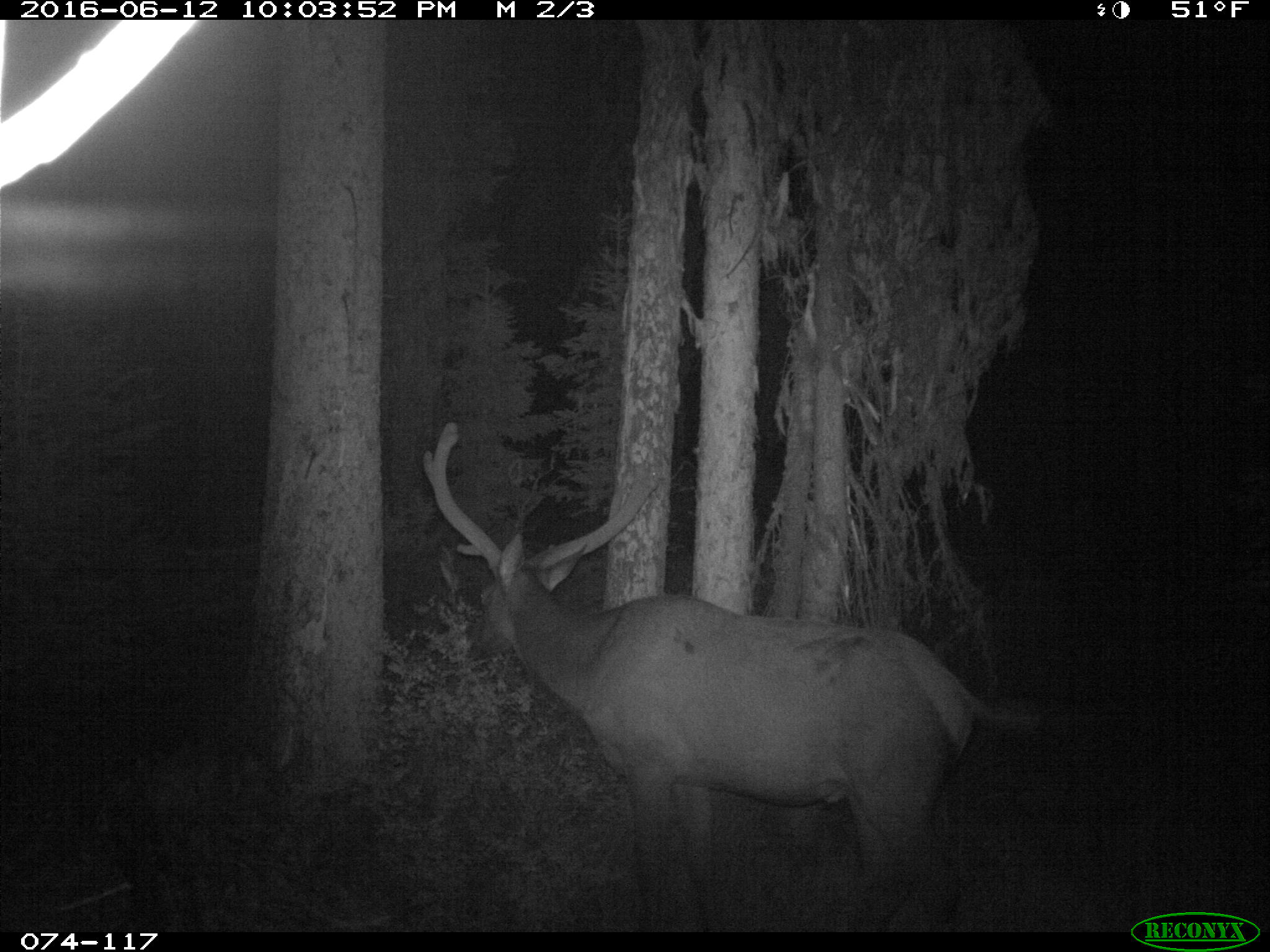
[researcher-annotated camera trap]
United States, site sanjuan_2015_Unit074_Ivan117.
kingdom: Animalia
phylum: Chordata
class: Mammalia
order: Artiodactyla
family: Cervidae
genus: Cervus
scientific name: Cervus elaphus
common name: red deer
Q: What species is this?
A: Cervus elaphus (red deer).